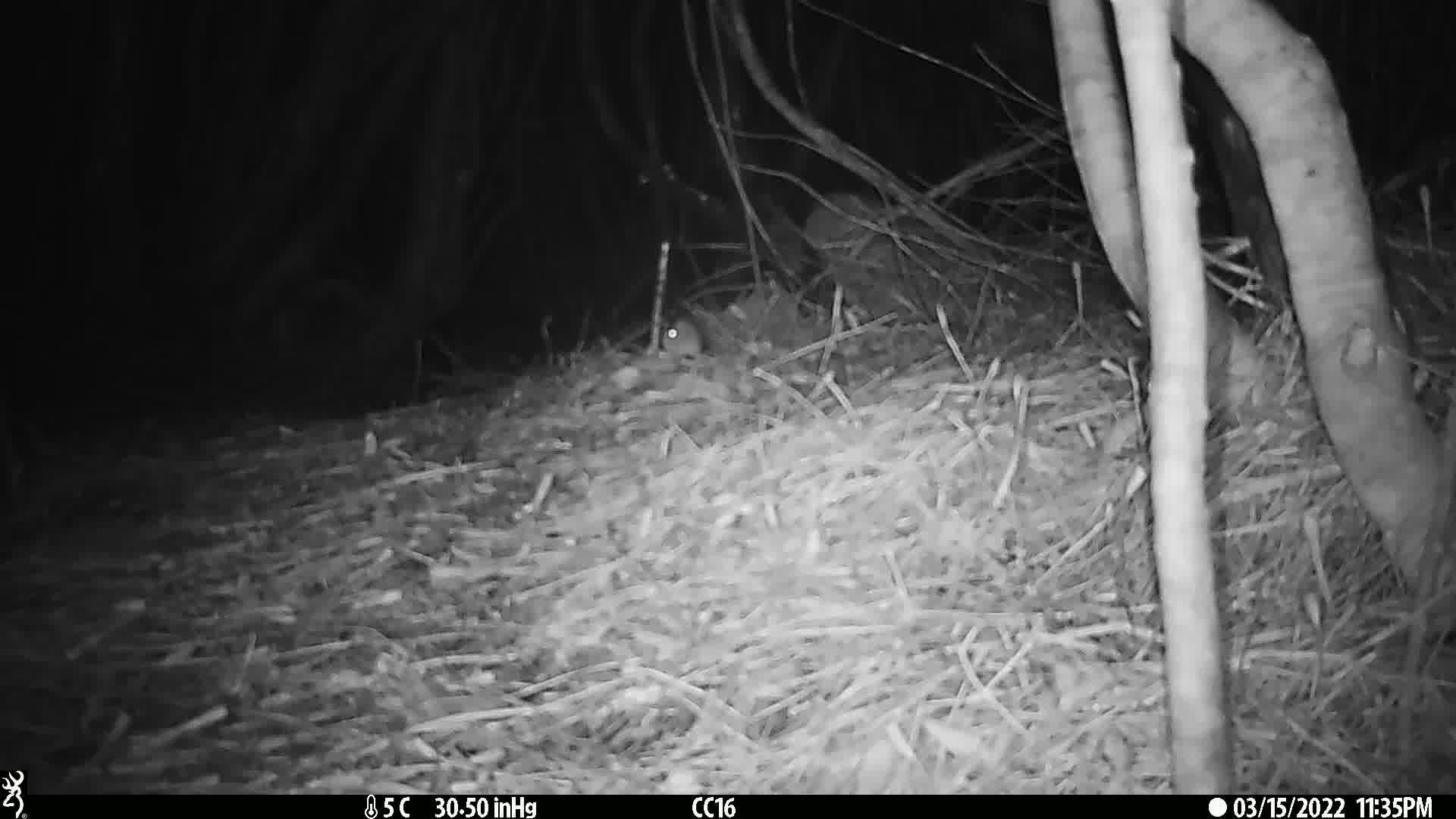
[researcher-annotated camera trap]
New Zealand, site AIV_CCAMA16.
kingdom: Animalia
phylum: Chordata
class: Mammalia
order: Rodentia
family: Muridae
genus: Mus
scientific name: Mus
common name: mouse